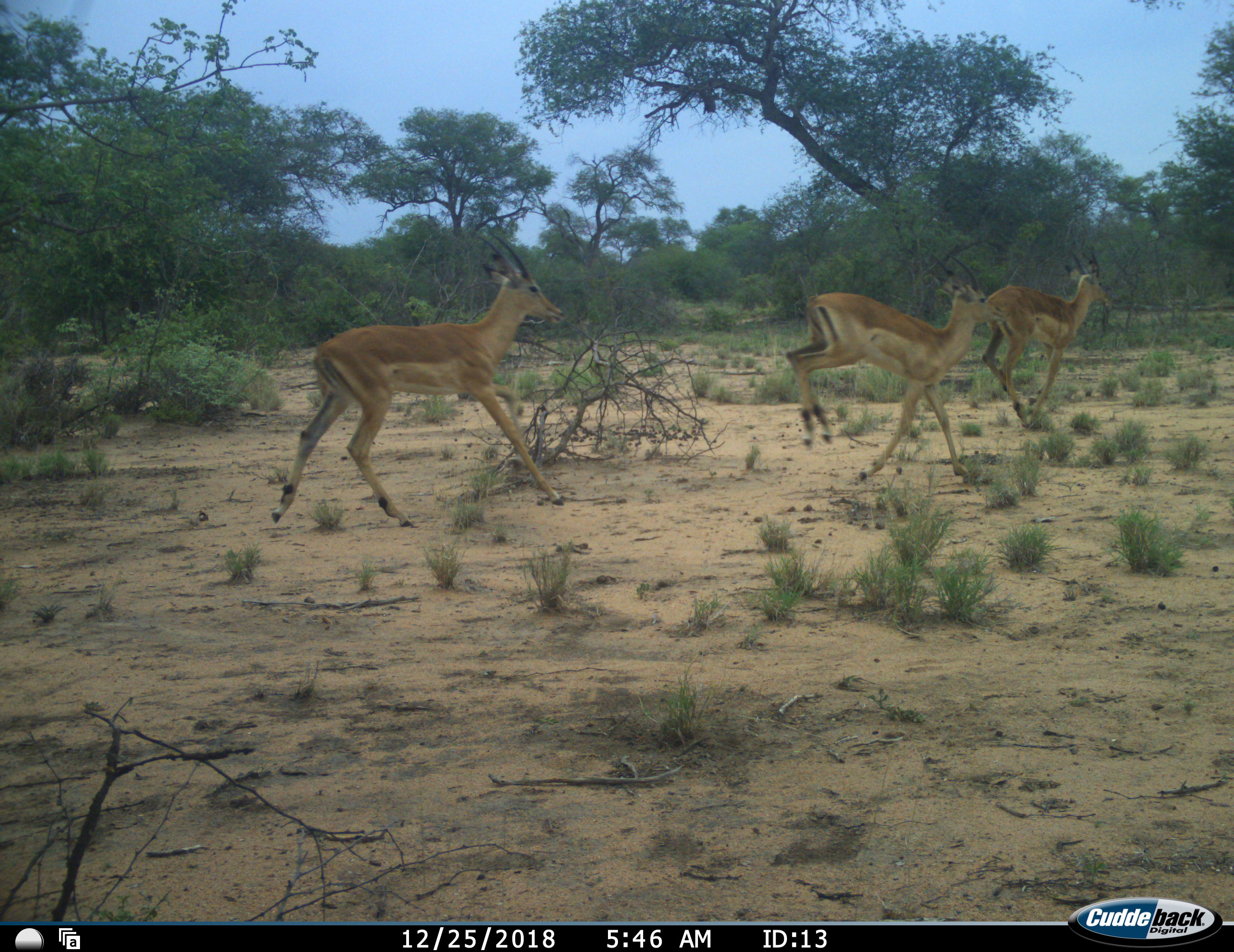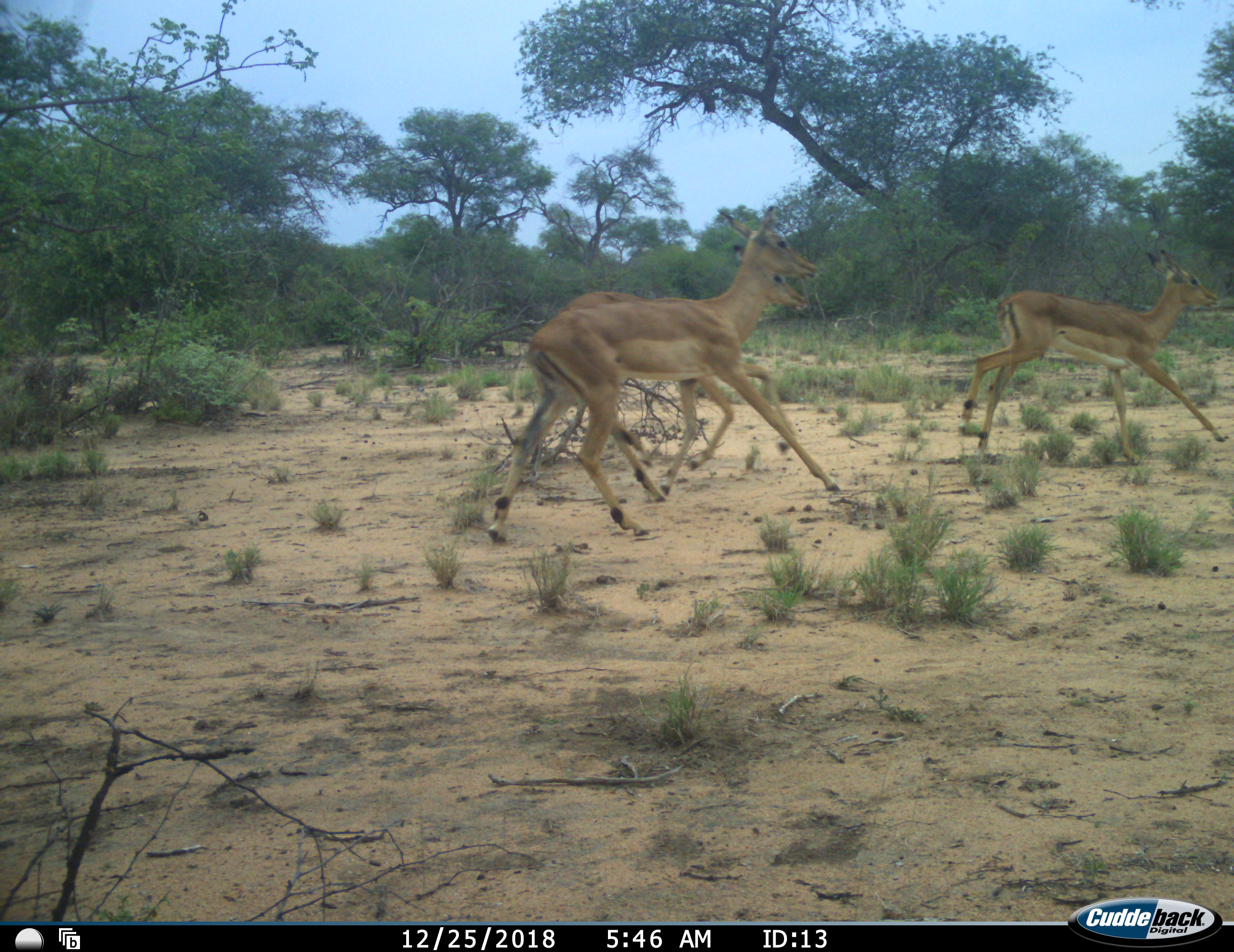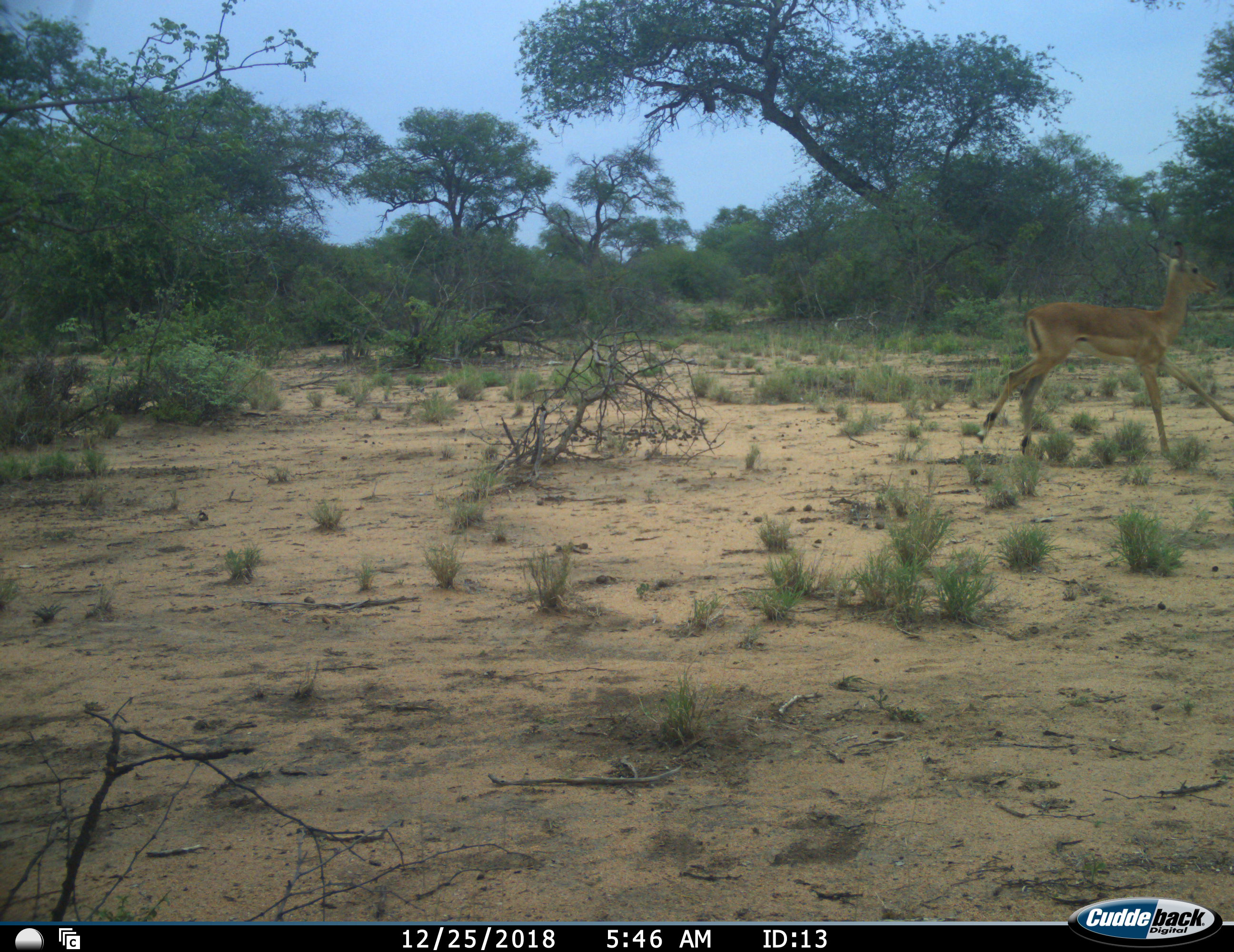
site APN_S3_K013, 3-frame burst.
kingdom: Animalia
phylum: Chordata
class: Mammalia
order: Artiodactyla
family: Bovidae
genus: Aepyceros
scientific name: Aepyceros melampus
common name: impala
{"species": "impala (Aepyceros melampus)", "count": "3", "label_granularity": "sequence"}